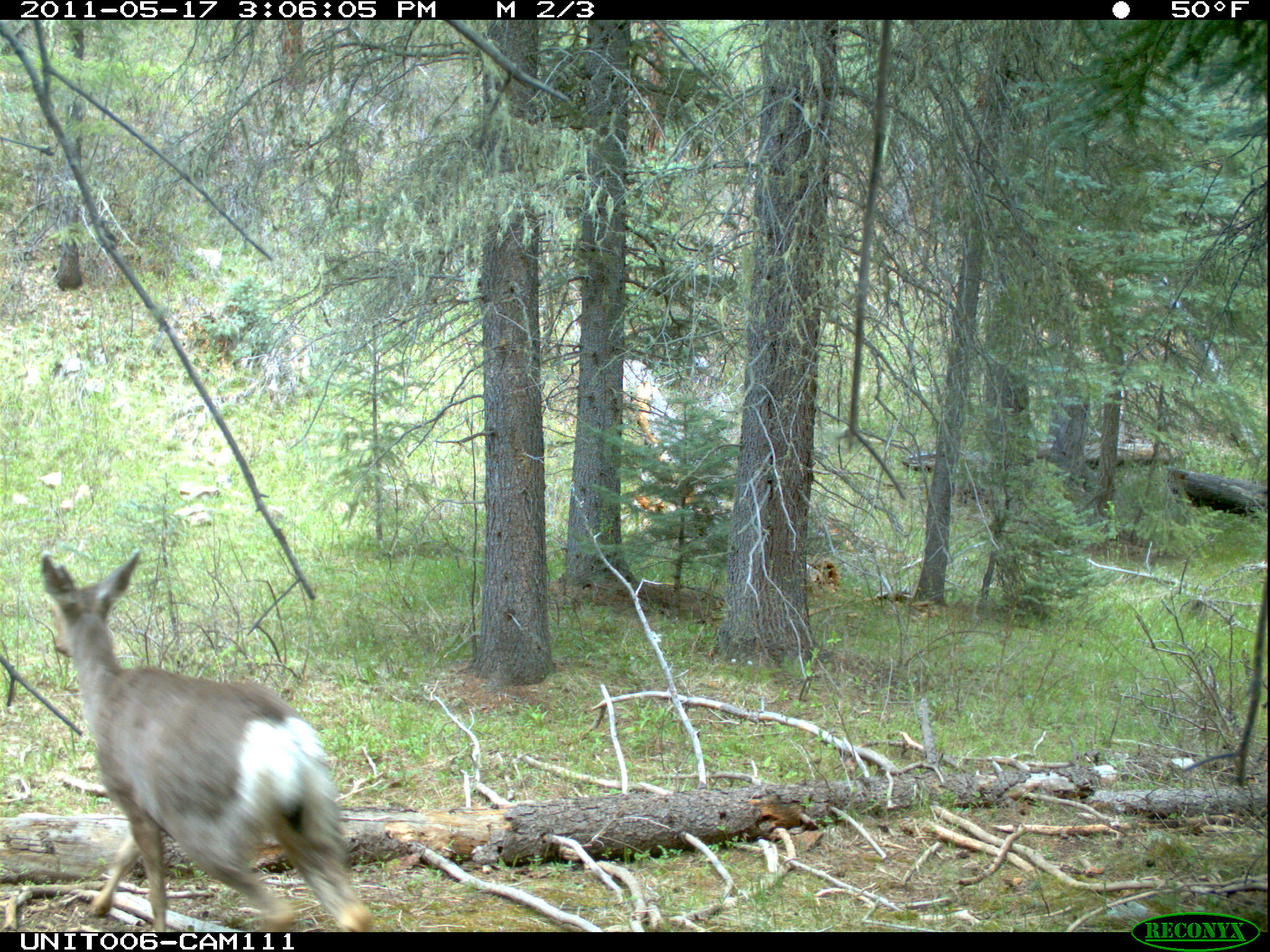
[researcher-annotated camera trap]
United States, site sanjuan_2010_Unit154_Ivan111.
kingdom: Animalia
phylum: Chordata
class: Mammalia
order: Artiodactyla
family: Cervidae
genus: Odocoileus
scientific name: Odocoileus hemionus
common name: mule deer